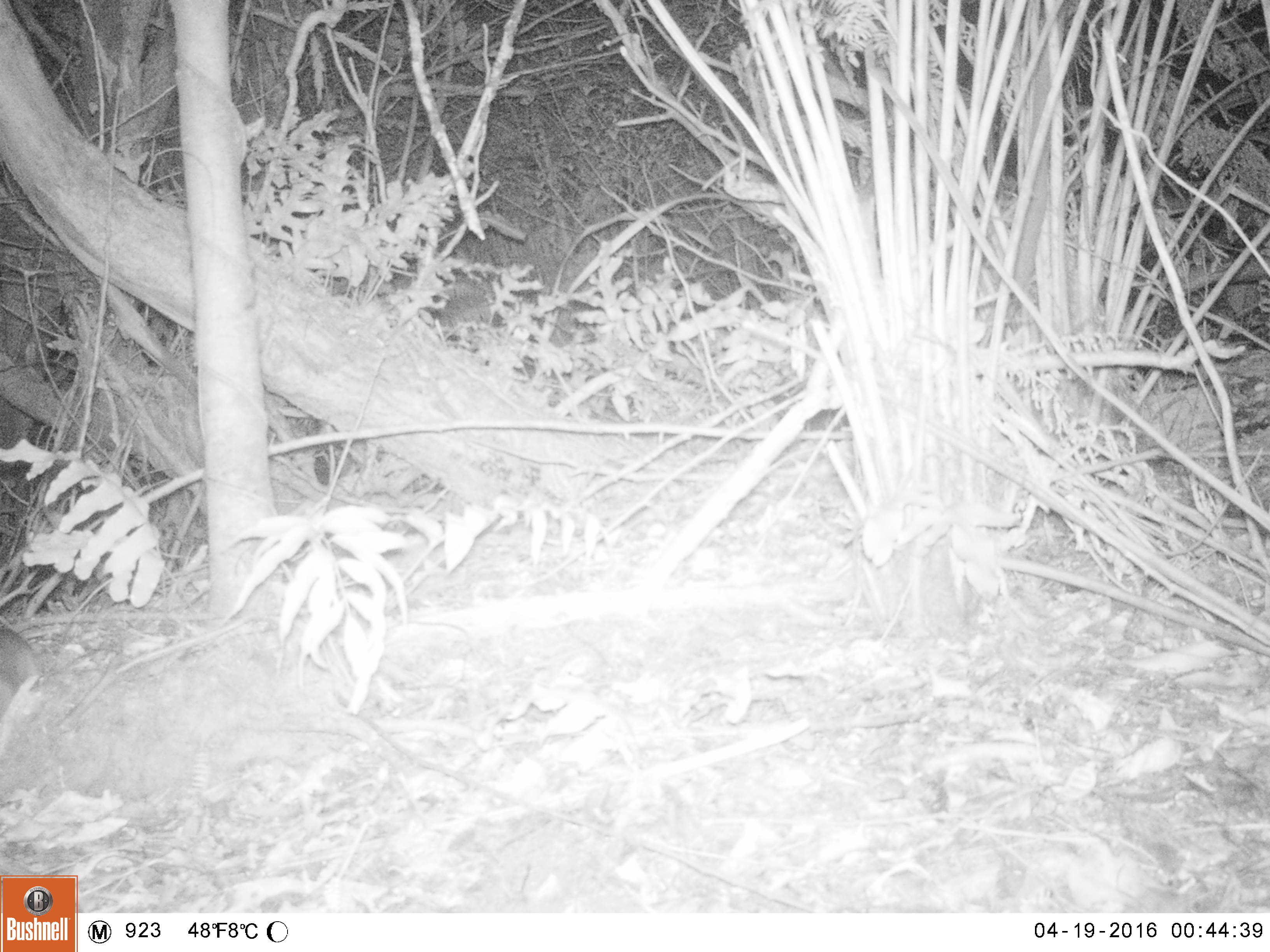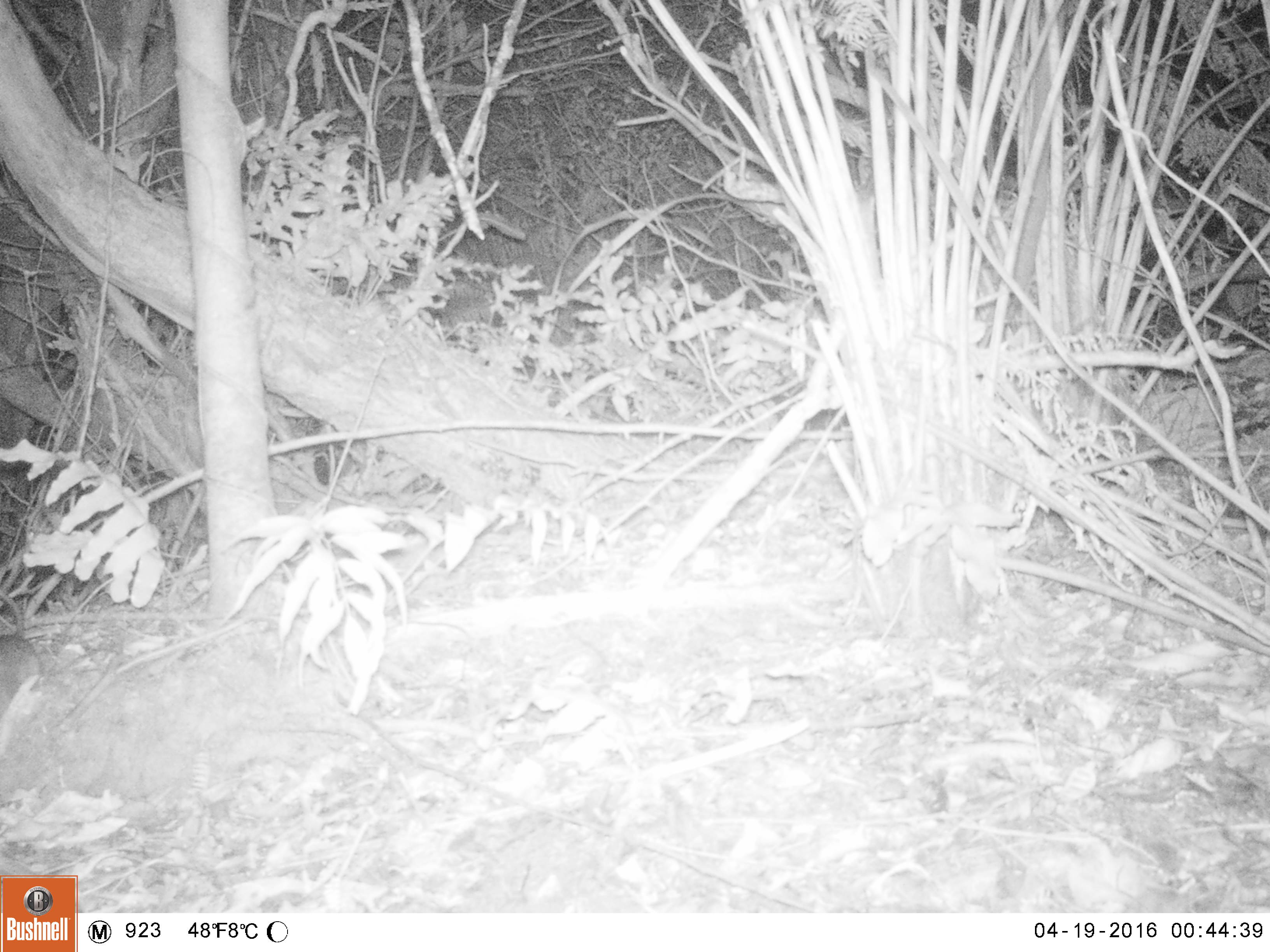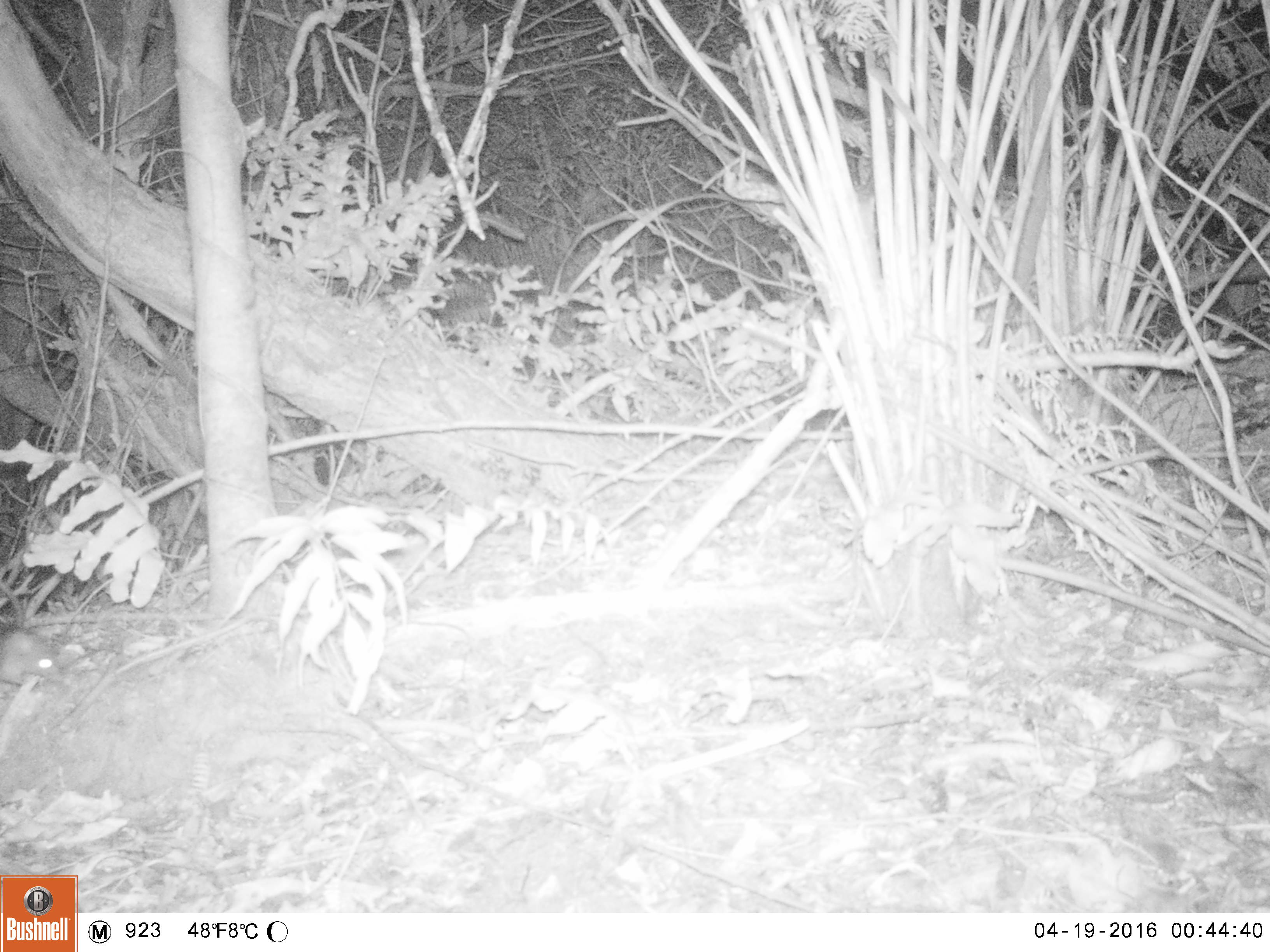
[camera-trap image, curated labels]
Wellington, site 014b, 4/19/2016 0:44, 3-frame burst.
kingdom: Animalia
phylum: Chordata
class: Mammalia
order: Rodentia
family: Muridae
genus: Rattus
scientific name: Rattus norvegicus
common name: norway rat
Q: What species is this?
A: Norway rat (Rattus norvegicus).